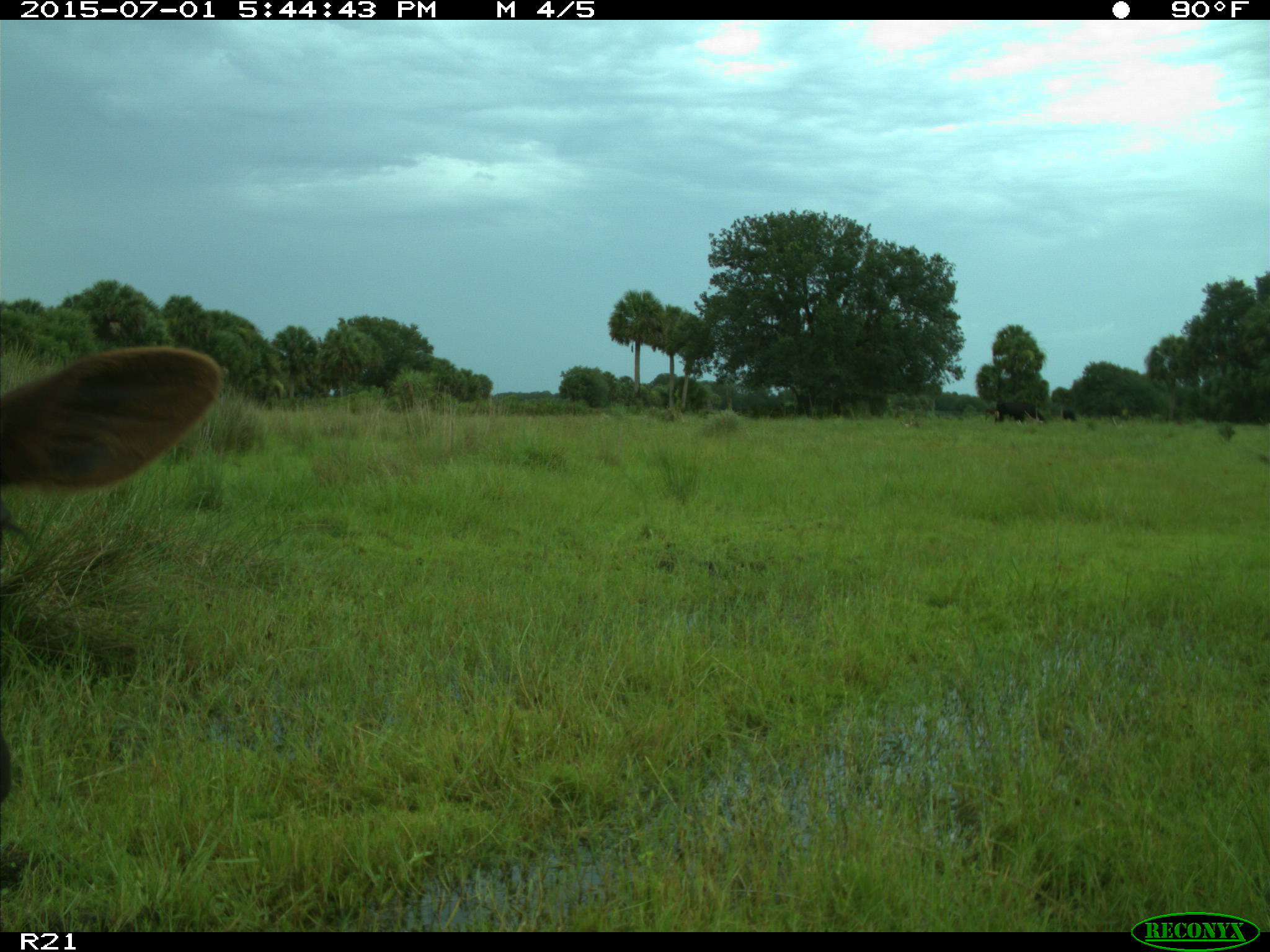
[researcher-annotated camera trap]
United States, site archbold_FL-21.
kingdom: Animalia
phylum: Chordata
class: Mammalia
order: Artiodactyla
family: Bovidae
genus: Bos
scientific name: Bos taurus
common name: domestic cow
Bos taurus (domestic cow).